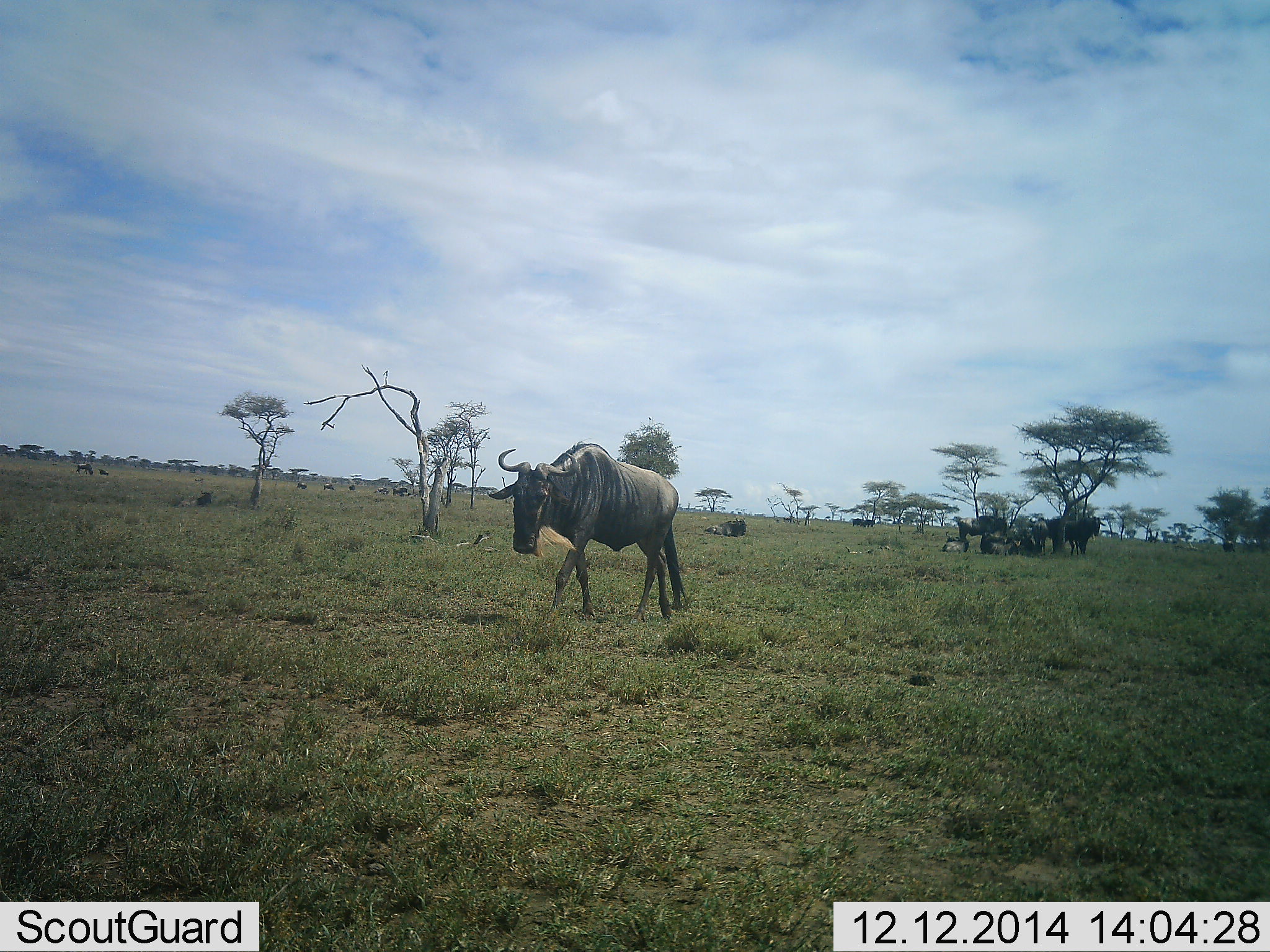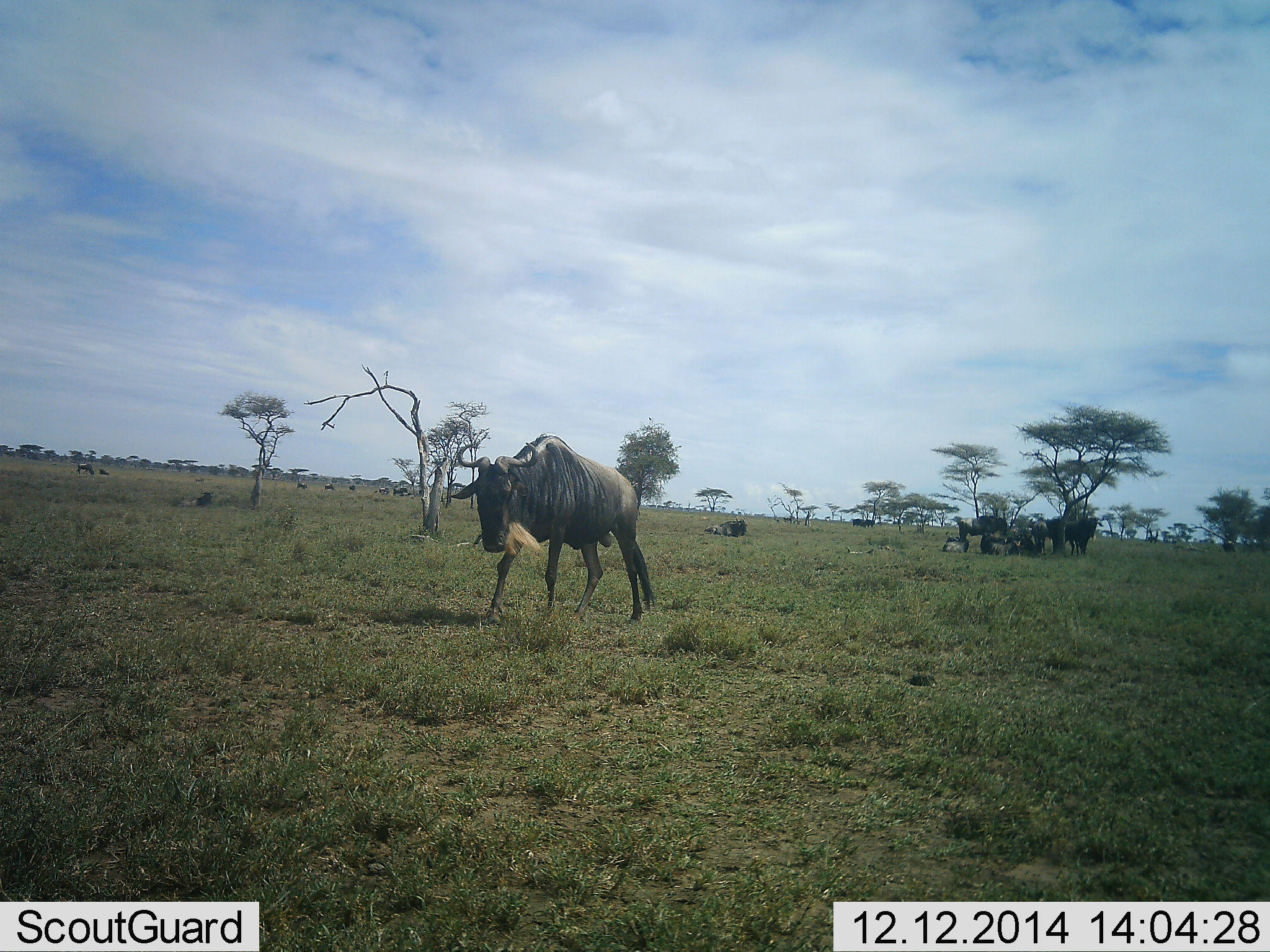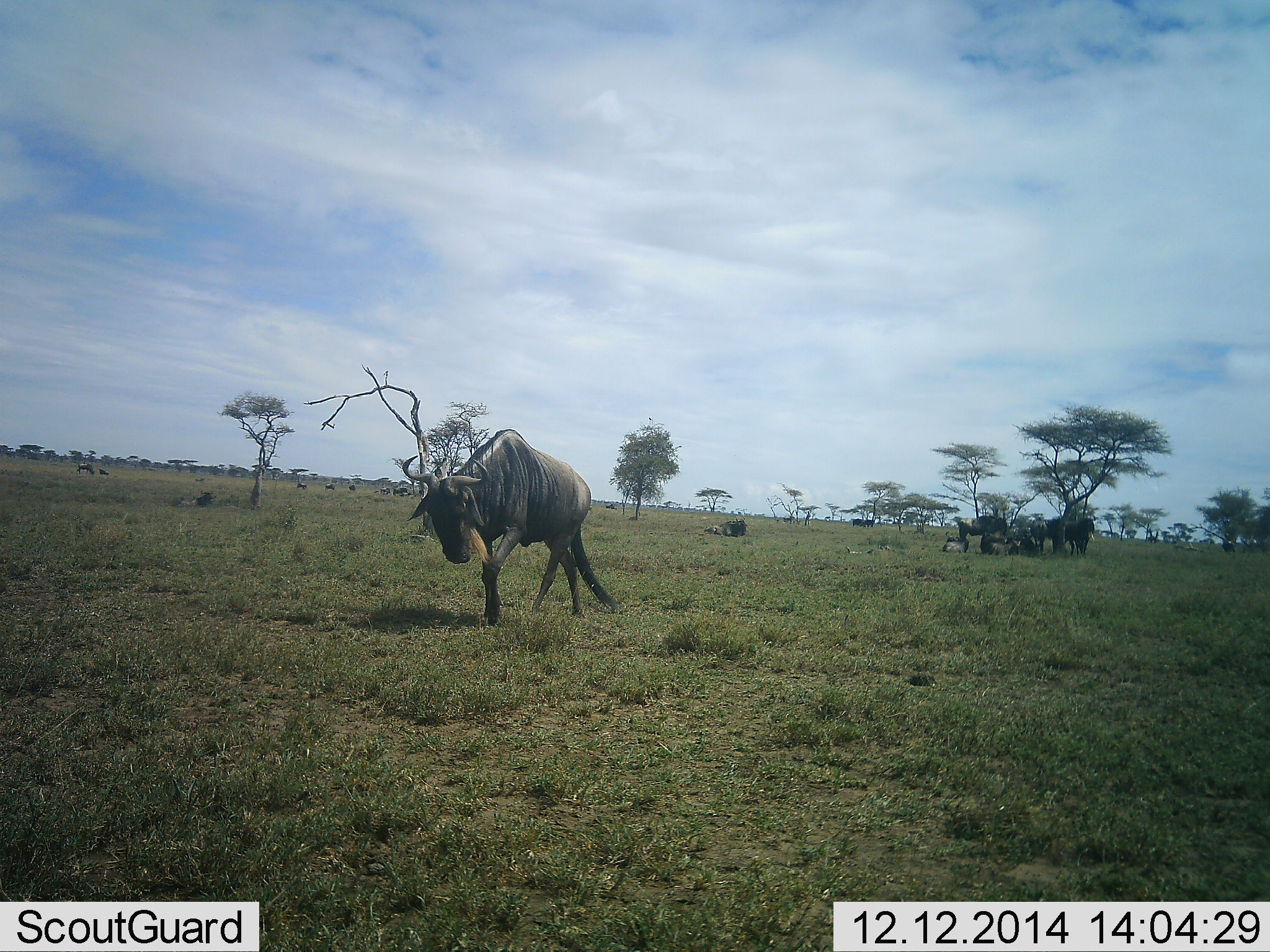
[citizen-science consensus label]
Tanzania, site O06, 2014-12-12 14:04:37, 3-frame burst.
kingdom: Animalia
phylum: Chordata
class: Mammalia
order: Artiodactyla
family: Bovidae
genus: Connochaetes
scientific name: Connochaetes taurinus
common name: blue wildebeest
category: wildebeest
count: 8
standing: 64%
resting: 45%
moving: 82%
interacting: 0%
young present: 0%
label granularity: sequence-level